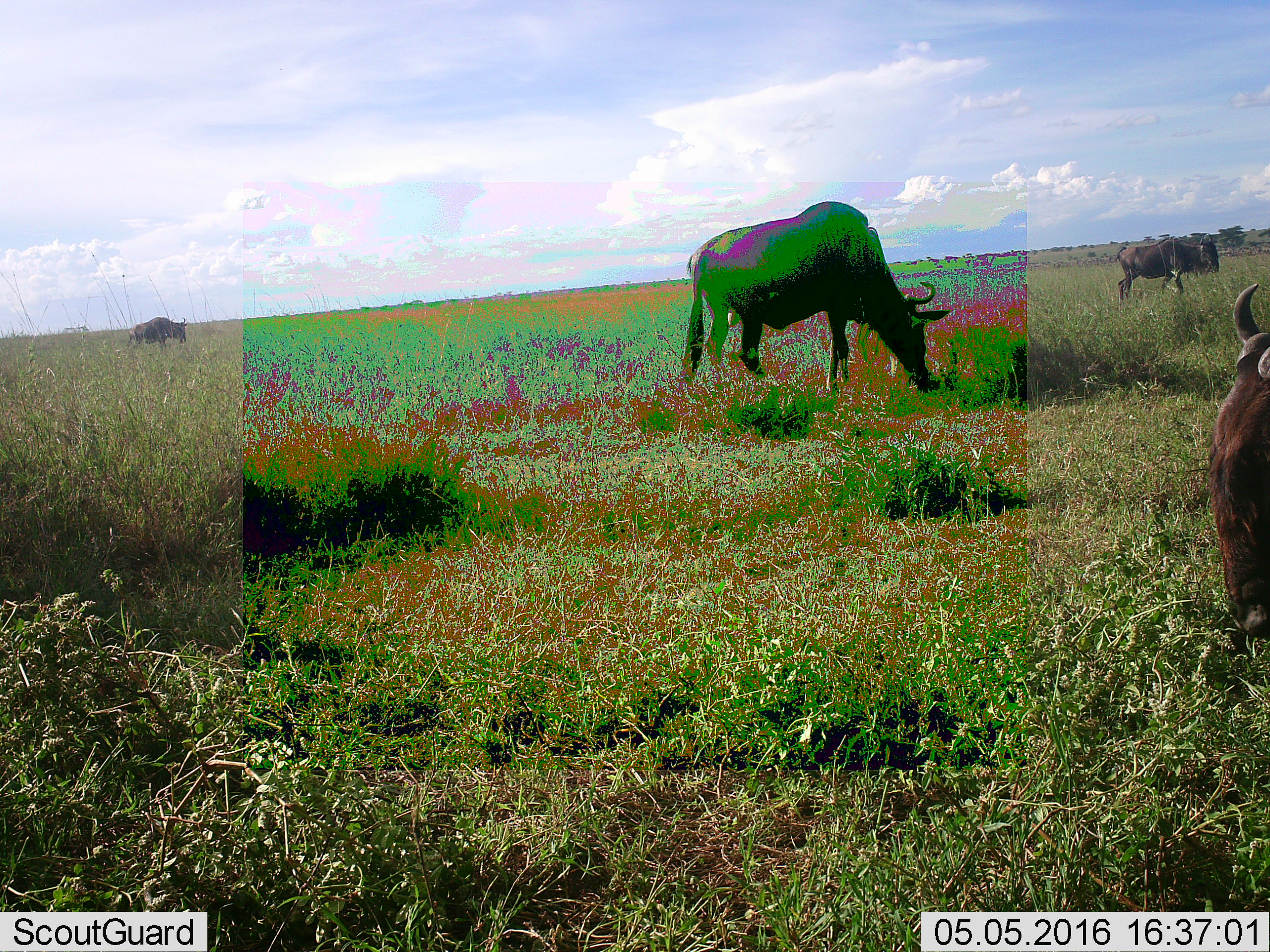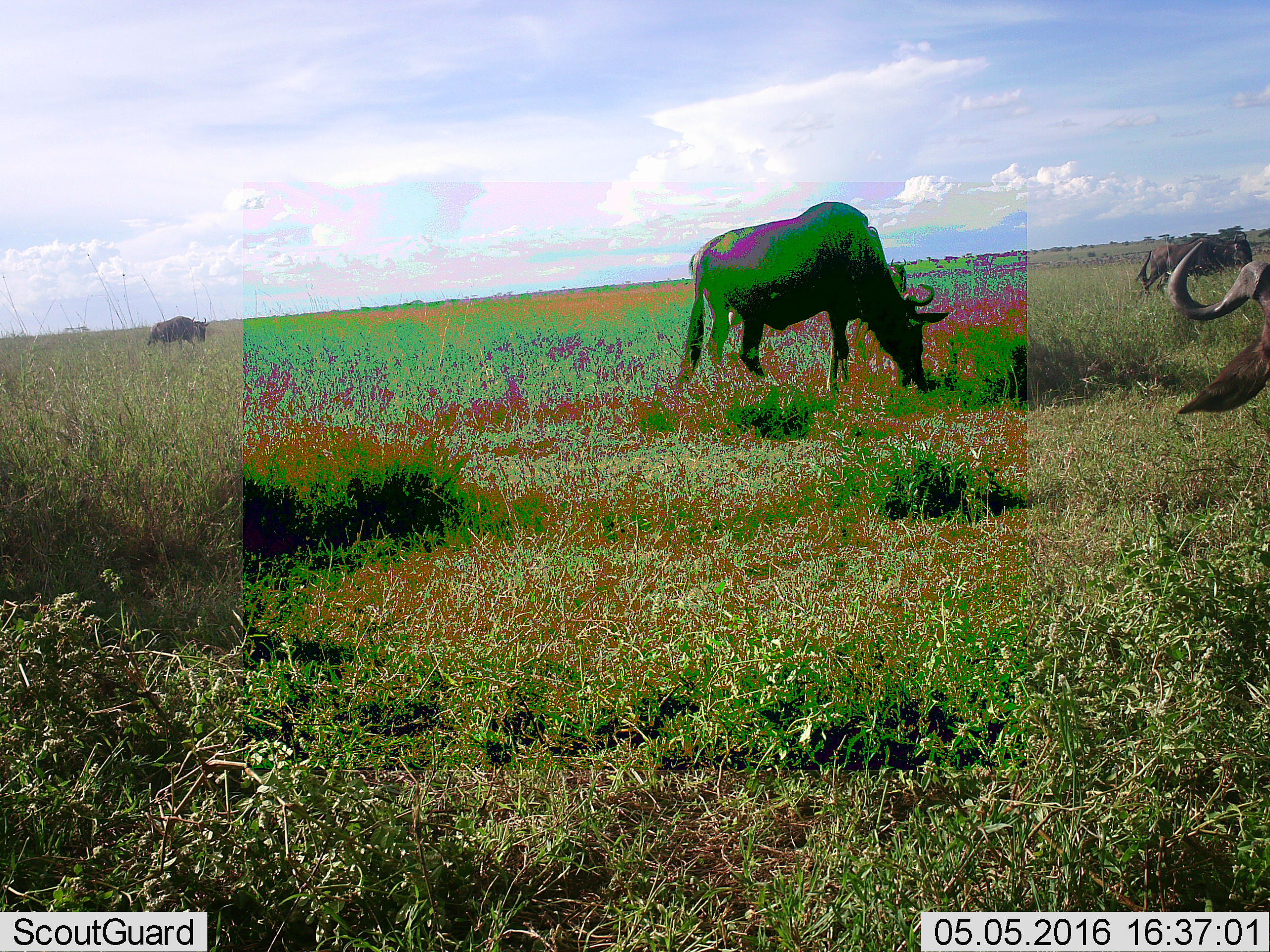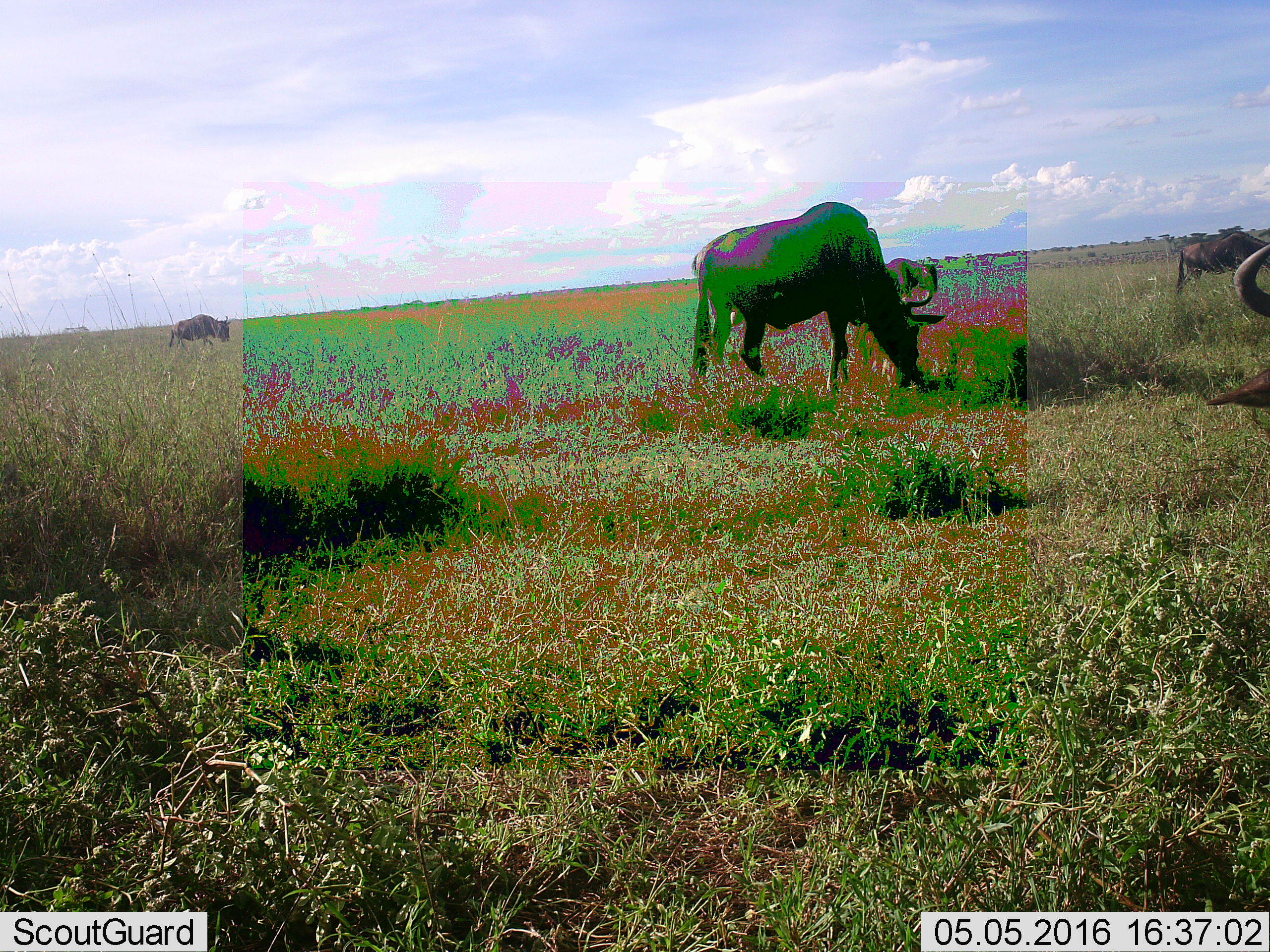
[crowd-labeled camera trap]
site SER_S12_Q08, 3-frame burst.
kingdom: Animalia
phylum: Chordata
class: Mammalia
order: Artiodactyla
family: Bovidae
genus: Connochaetes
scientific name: Connochaetes taurinus taurinus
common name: blue wildebeest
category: wildebeestblue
Wildebeestblue (blue wildebeest) (Connochaetes taurinus taurinus), count 5. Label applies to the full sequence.